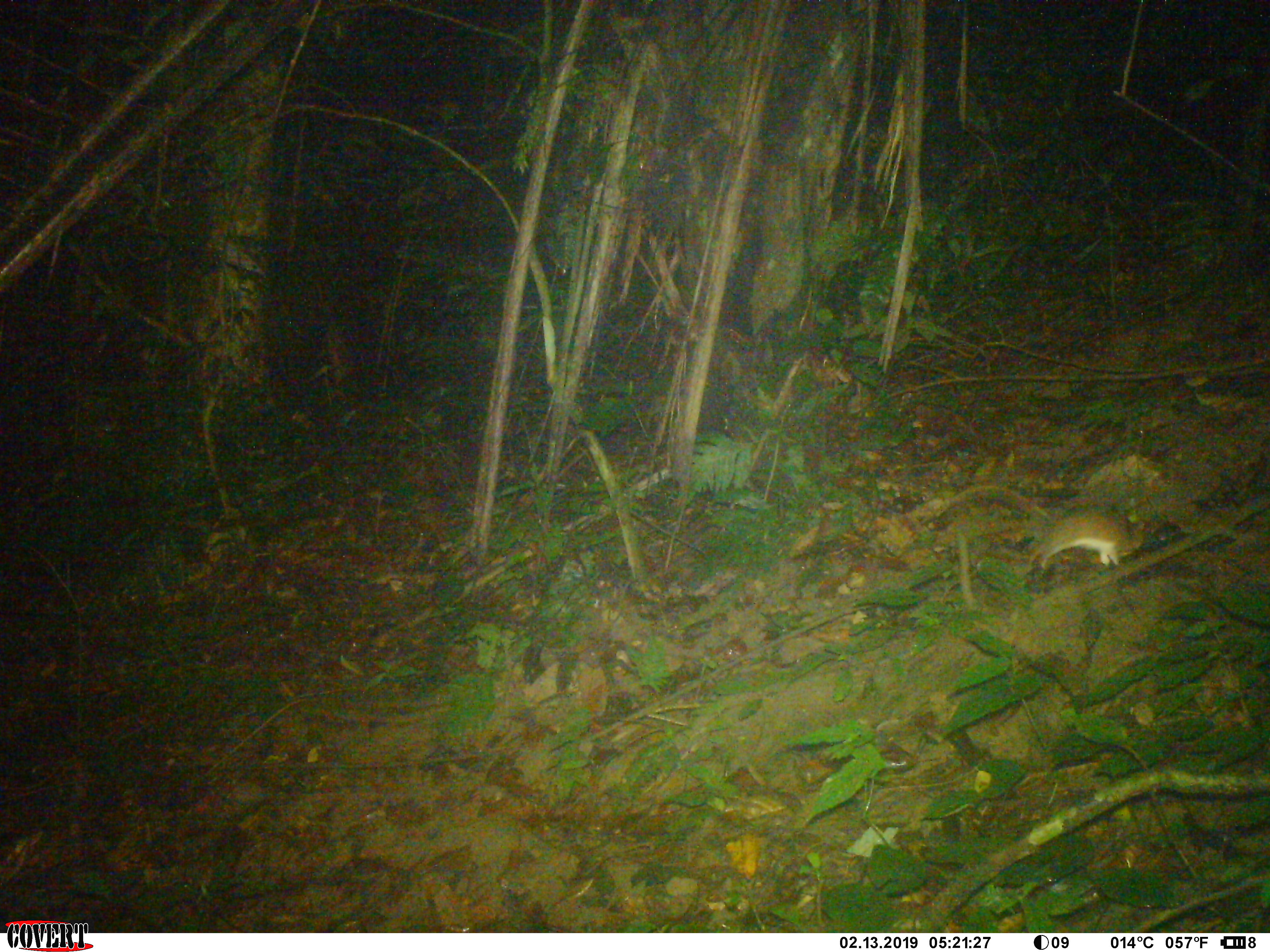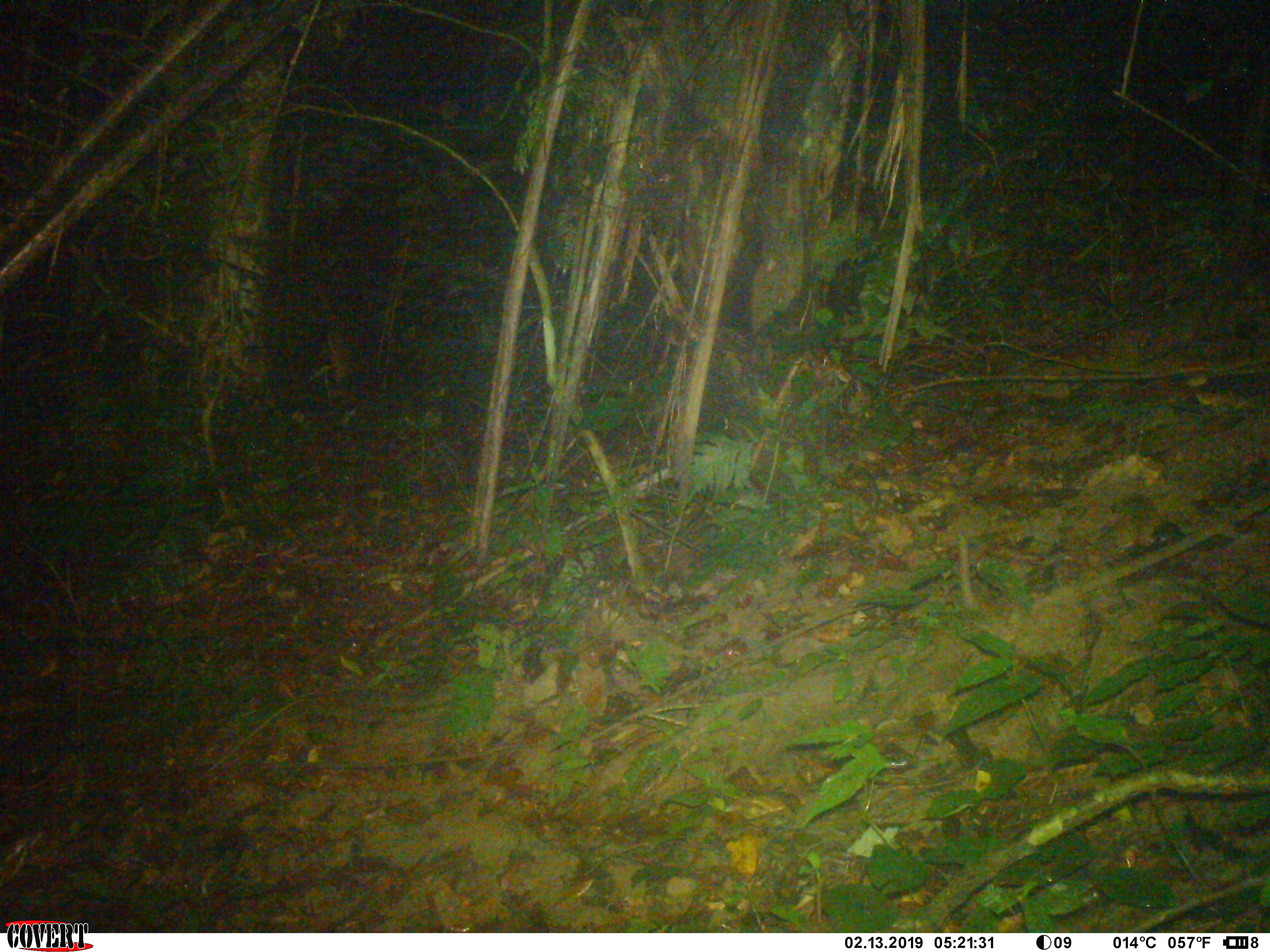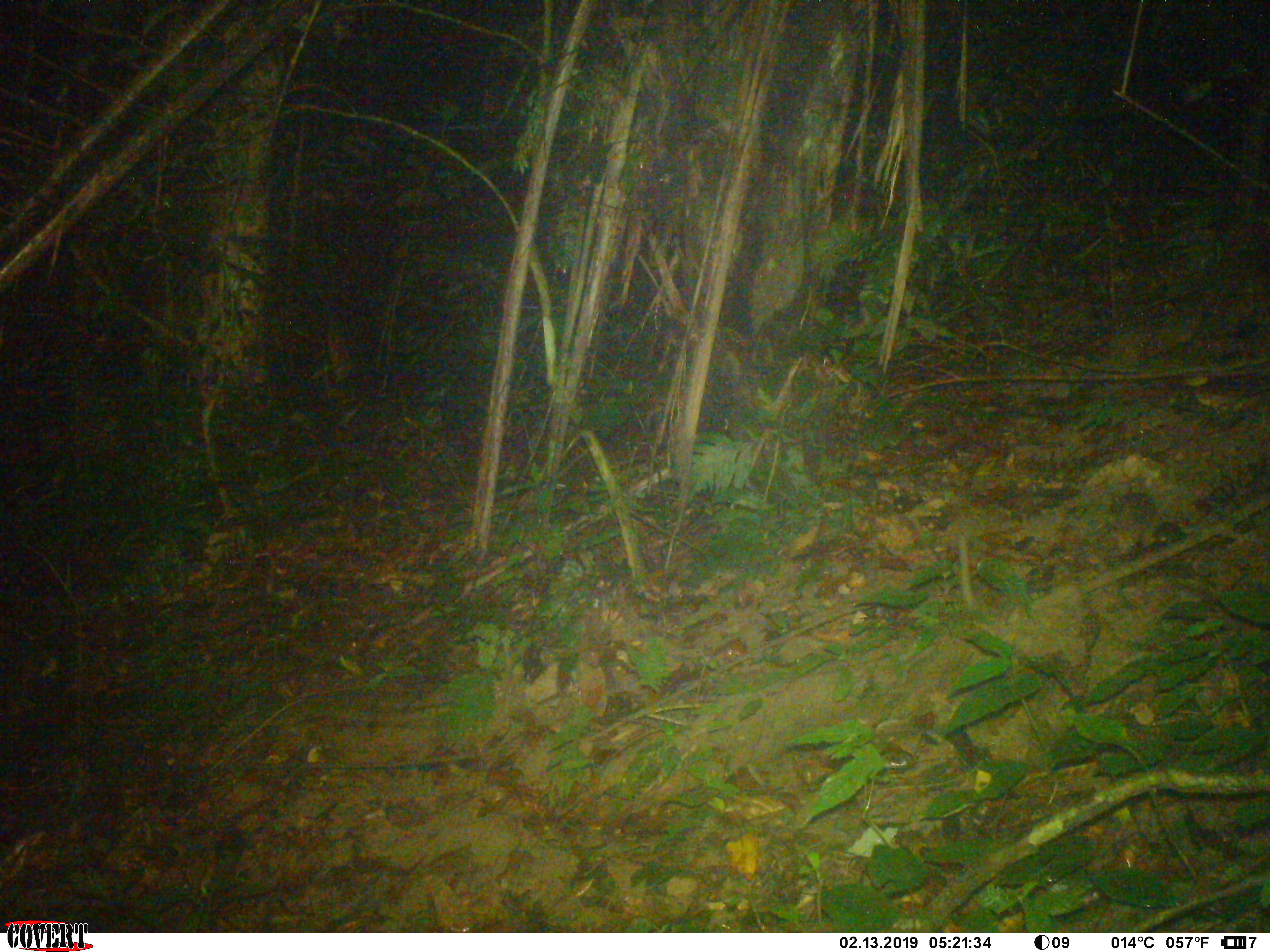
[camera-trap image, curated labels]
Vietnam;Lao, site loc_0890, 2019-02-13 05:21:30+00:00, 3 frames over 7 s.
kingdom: Animalia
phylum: Chordata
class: Mammalia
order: Rodentia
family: Muridae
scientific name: Muridae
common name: old-world mice and rats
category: unidentified murid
Unidentified murid (old-world mice and rats) (Muridae). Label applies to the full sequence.